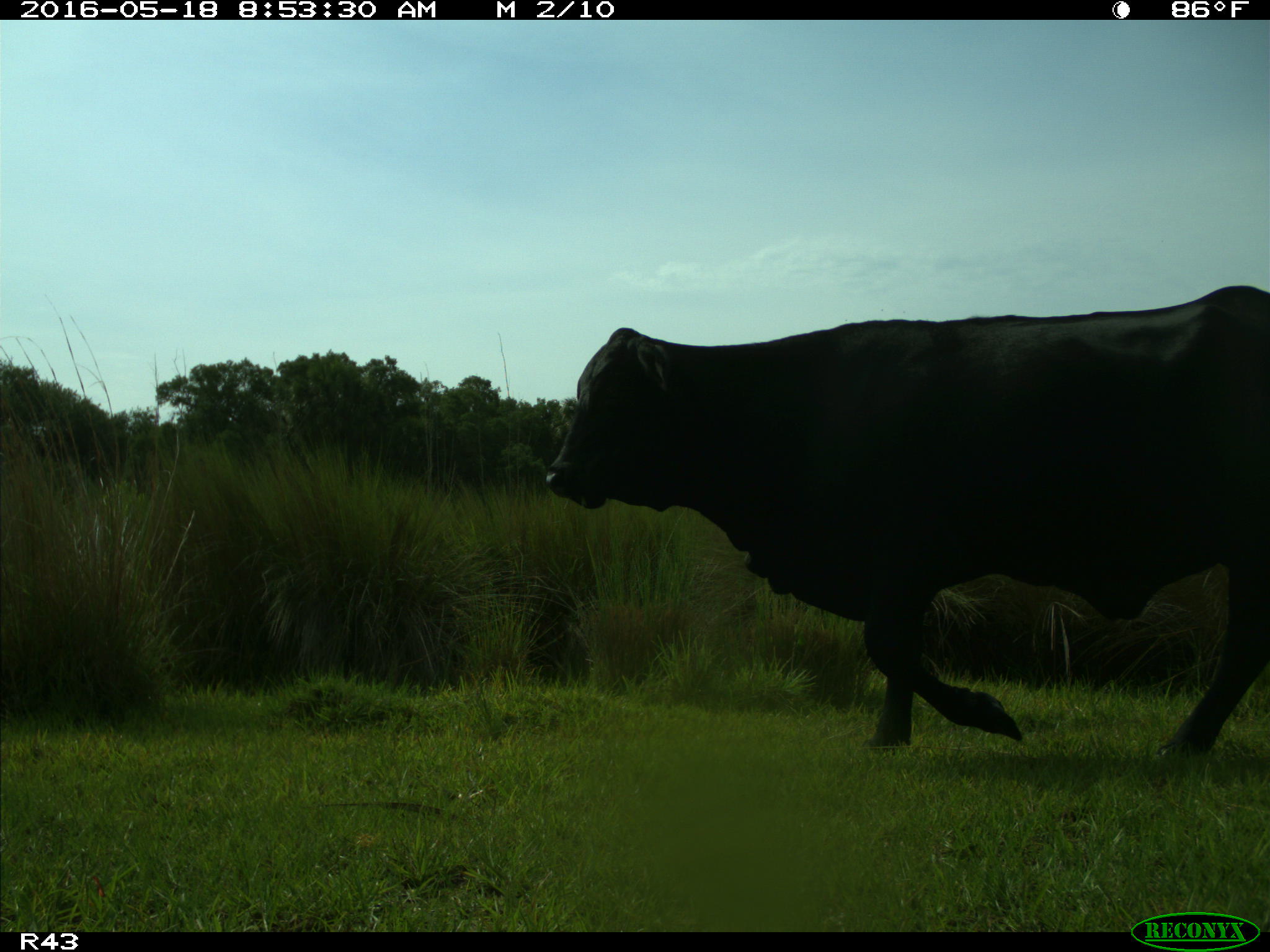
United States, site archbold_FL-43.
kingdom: Animalia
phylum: Chordata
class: Mammalia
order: Artiodactyla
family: Bovidae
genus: Bos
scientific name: Bos taurus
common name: domestic cow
Bos taurus (domestic cow).